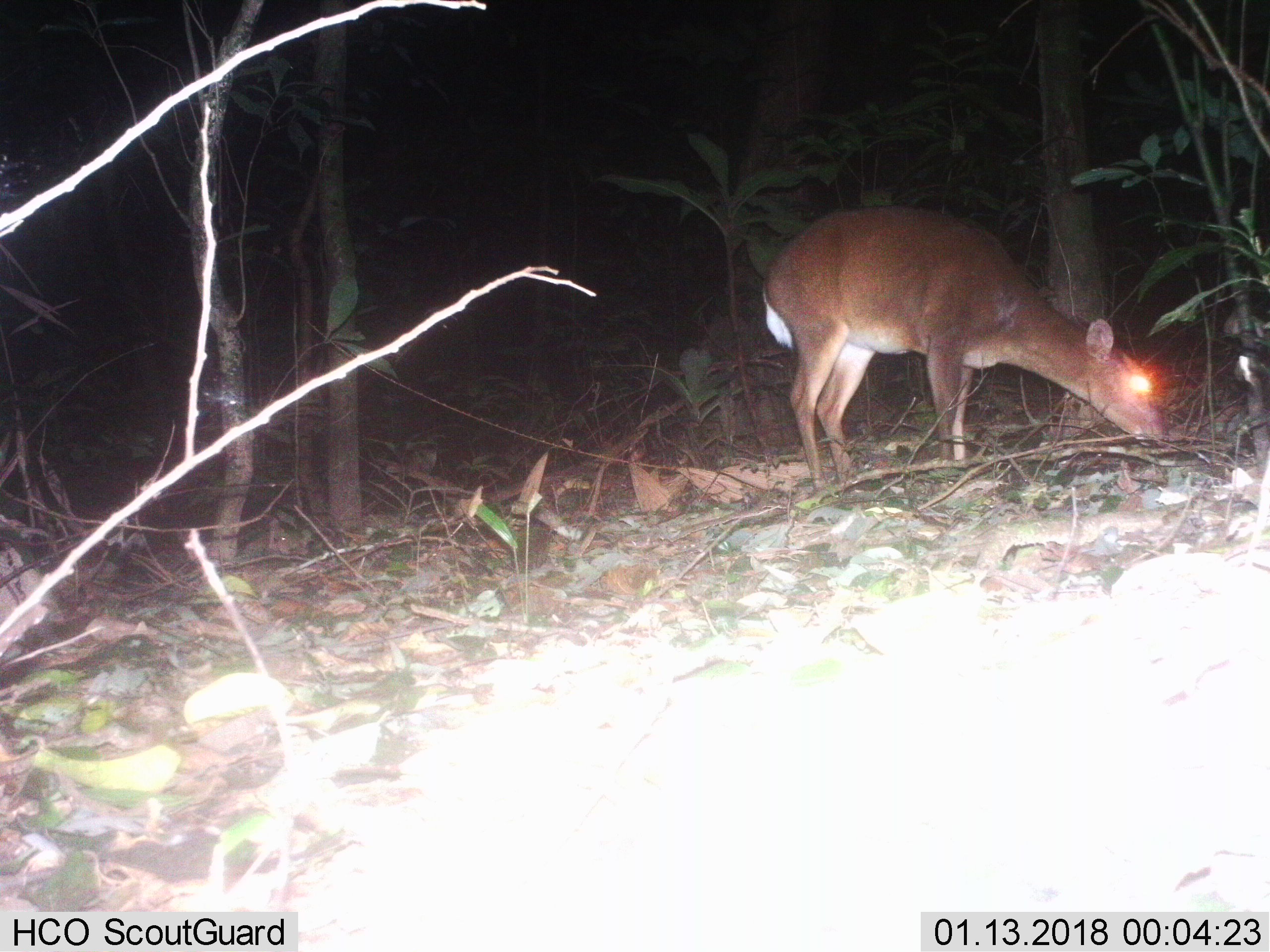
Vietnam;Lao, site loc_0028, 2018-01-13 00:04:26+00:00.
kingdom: Animalia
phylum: Chordata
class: Mammalia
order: Artiodactyla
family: Cervidae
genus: Muntiacus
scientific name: Muntiacus vuquangensis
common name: large-antlered muntjac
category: large antlered muntjac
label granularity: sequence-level